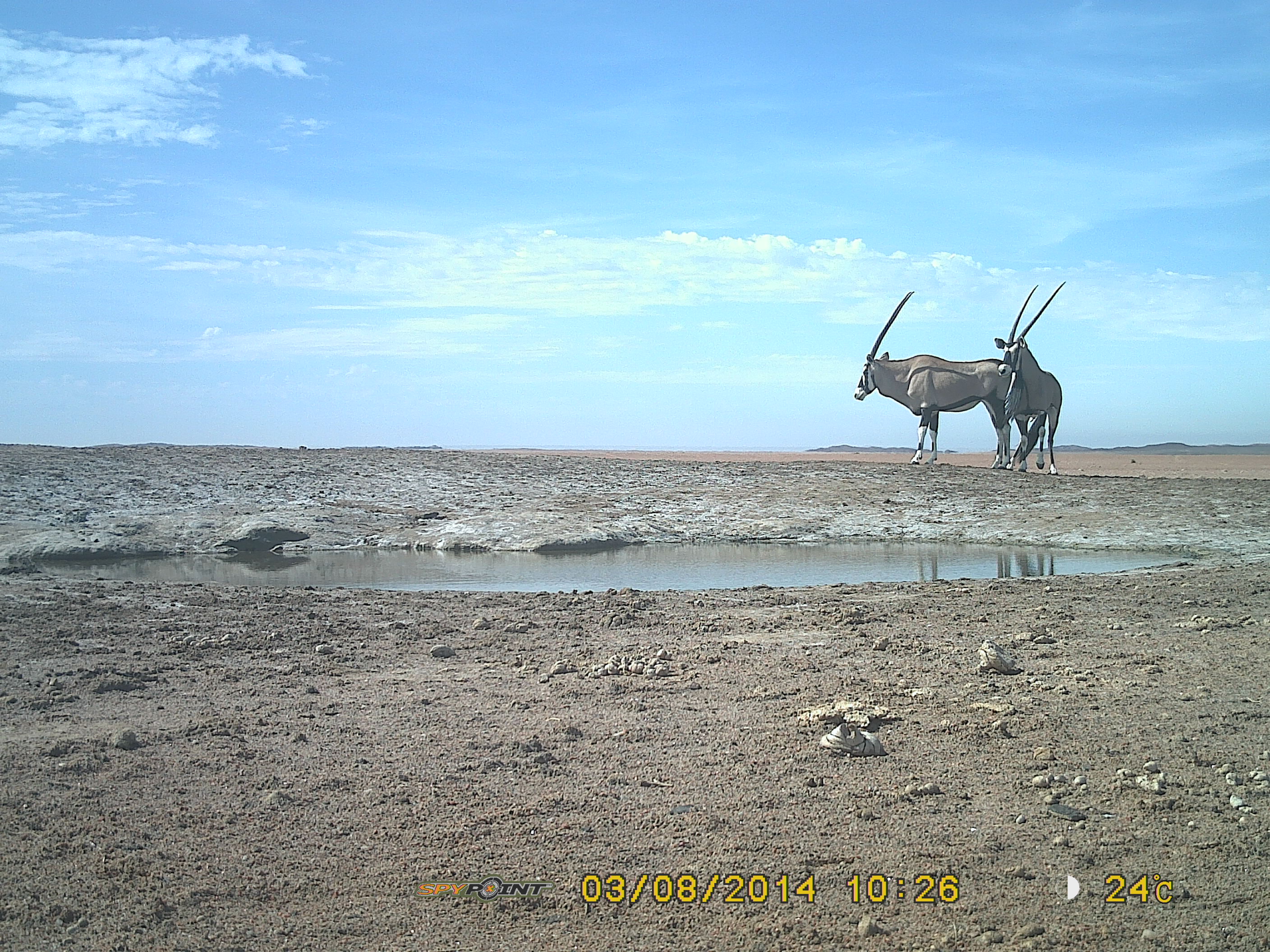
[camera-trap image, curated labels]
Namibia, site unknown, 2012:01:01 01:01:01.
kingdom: Animalia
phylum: Chordata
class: Mammalia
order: Artiodactyla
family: Bovidae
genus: Oryx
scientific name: Oryx gazella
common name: gemsbok